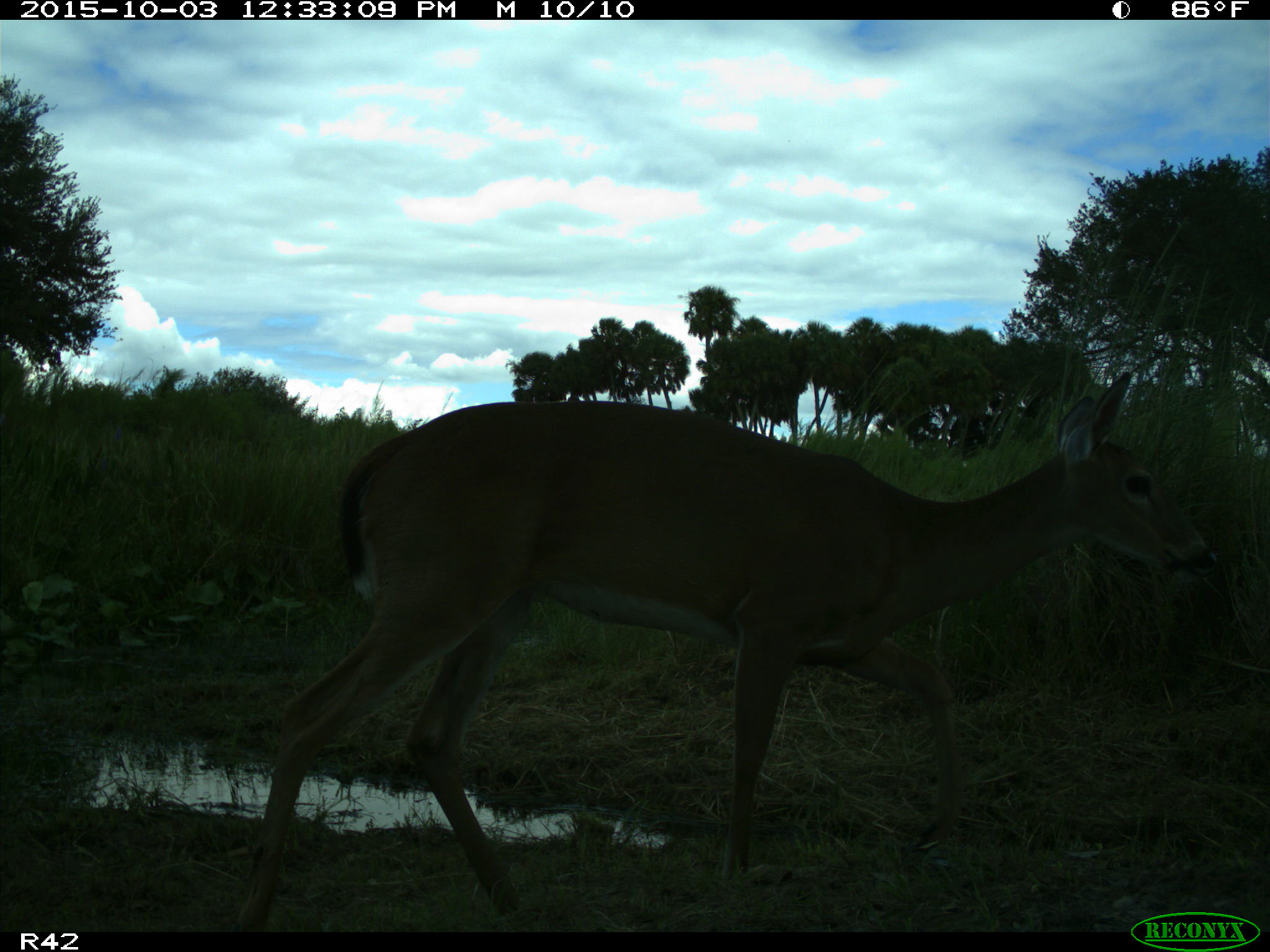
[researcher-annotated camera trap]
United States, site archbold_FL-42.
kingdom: Animalia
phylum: Chordata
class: Mammalia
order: Artiodactyla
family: Cervidae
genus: Odocoileus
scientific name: Odocoileus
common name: deer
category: unidentified deer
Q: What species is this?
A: Unidentified deer (deer) (Odocoileus).